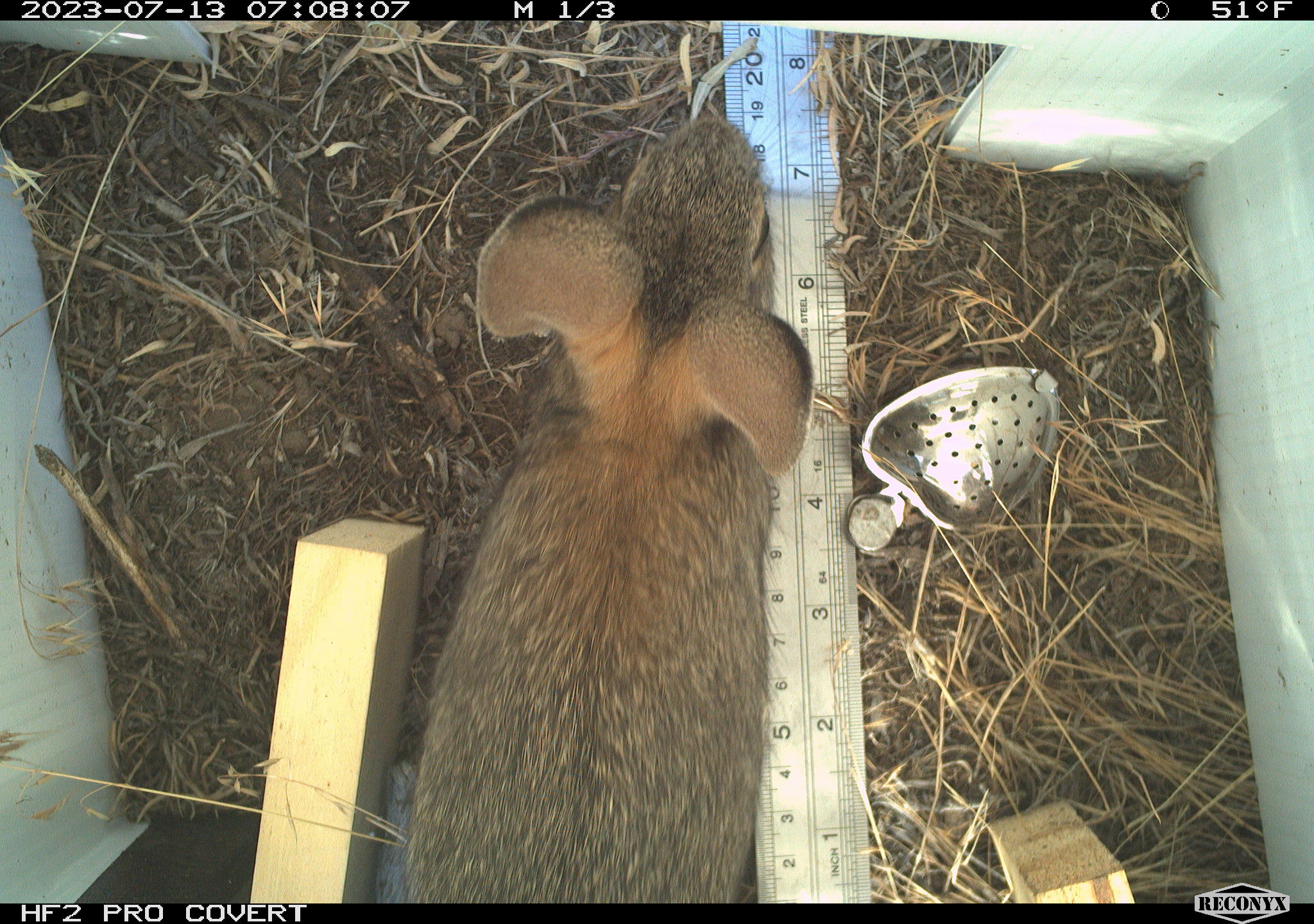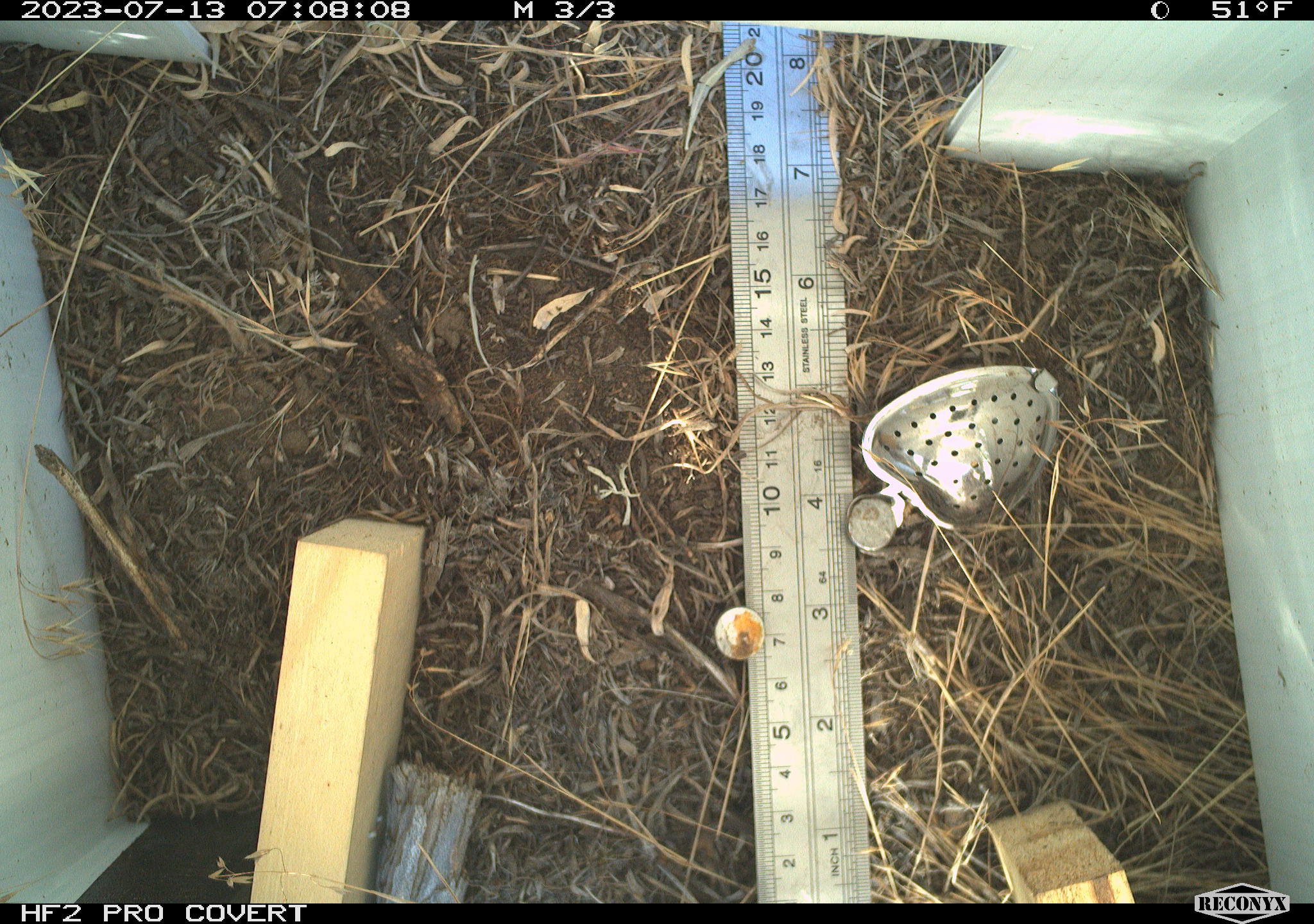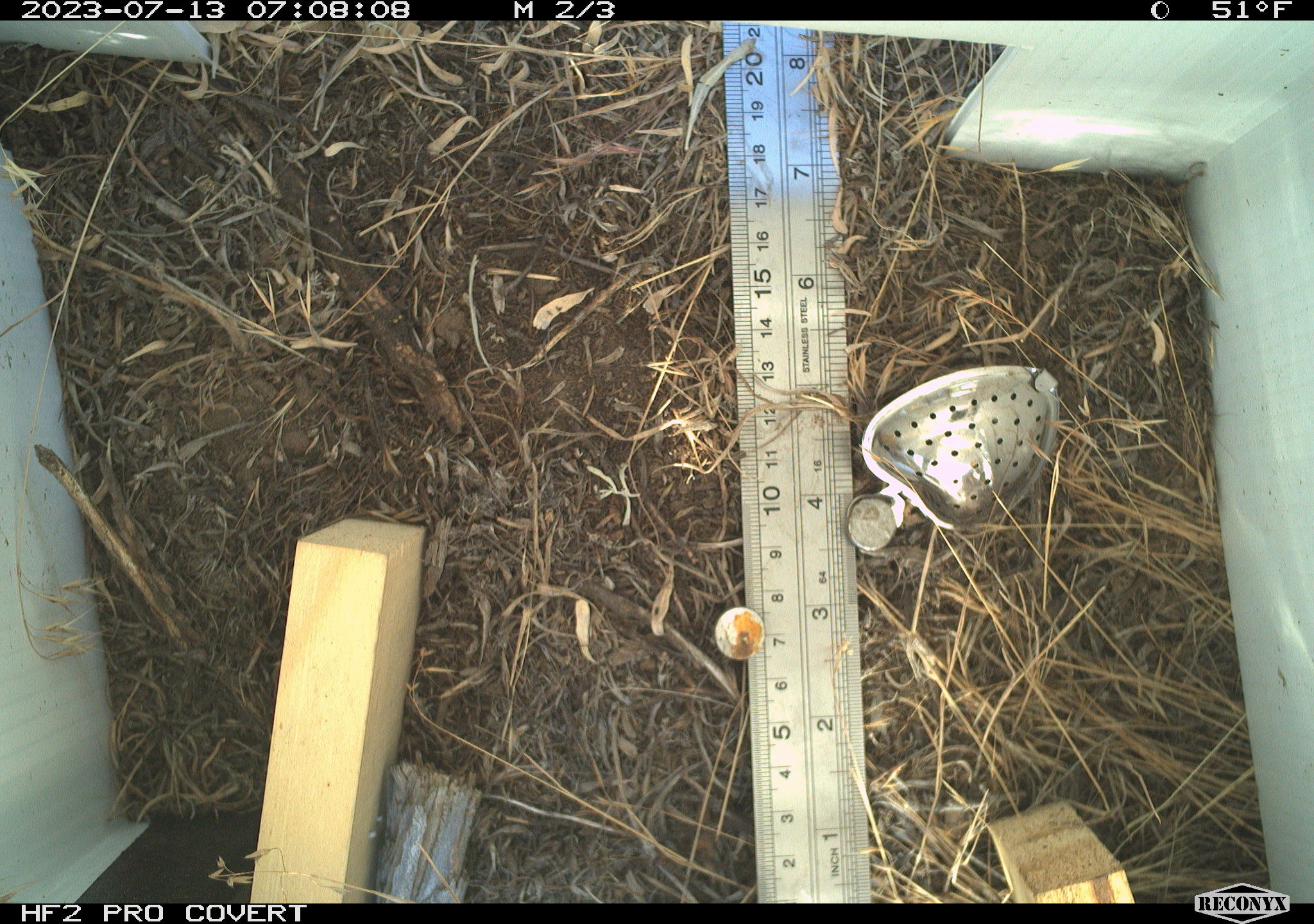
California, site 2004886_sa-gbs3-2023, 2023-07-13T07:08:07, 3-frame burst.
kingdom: Animalia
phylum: Chordata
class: Mammalia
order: Lagomorpha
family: Leporidae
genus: Sylvilagus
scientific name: Sylvilagus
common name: cottontail rabbits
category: sylvilagus species